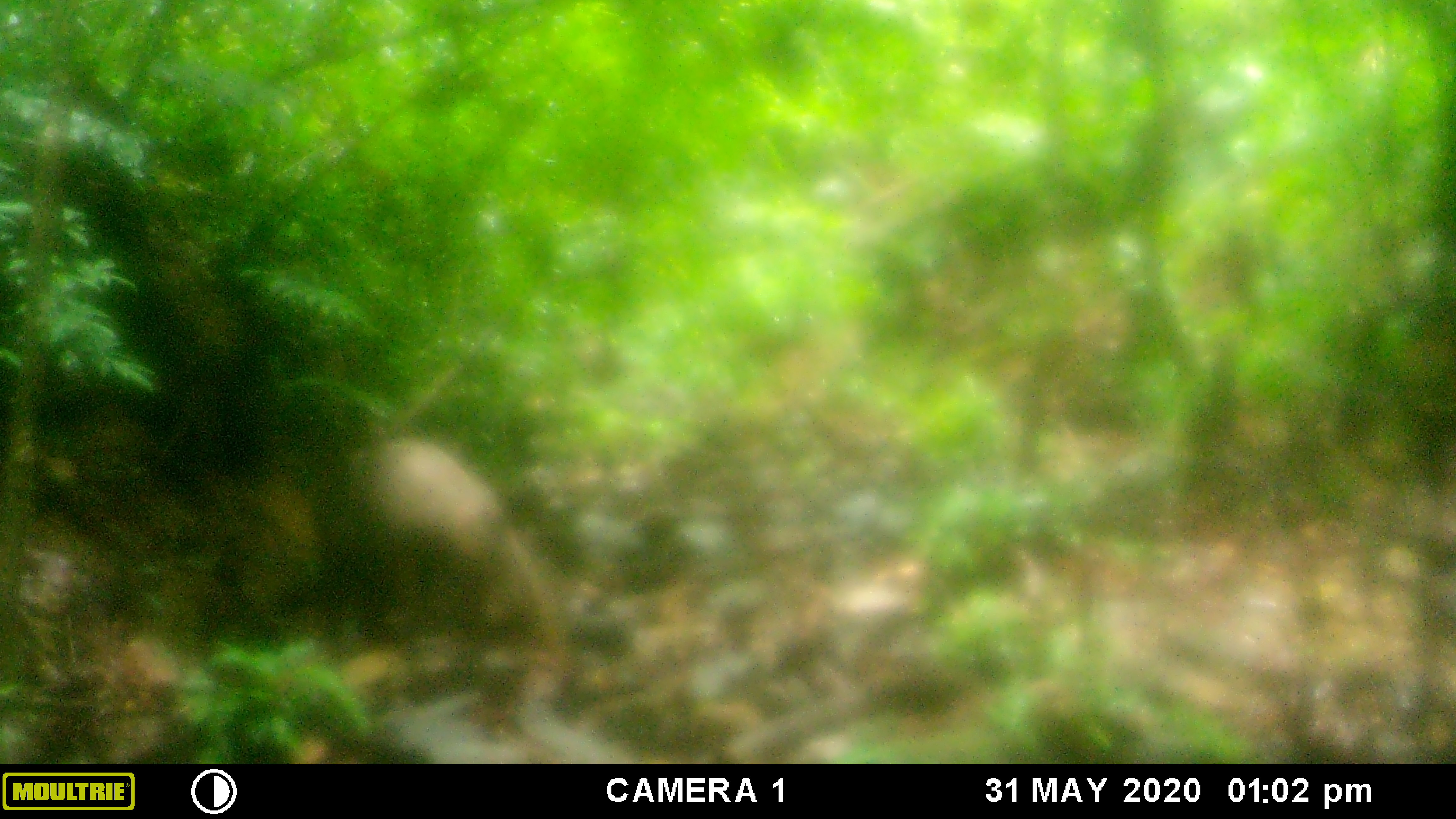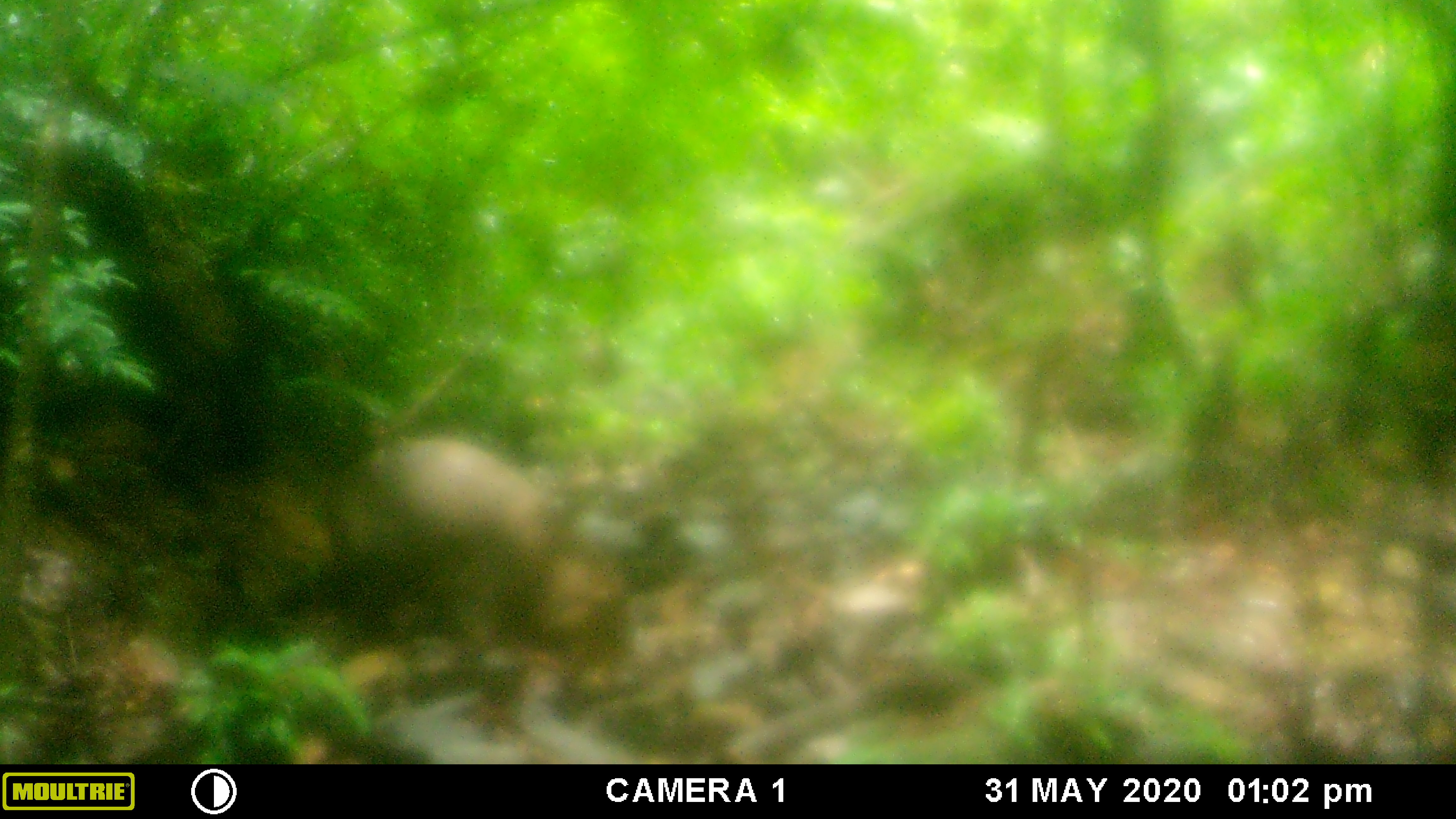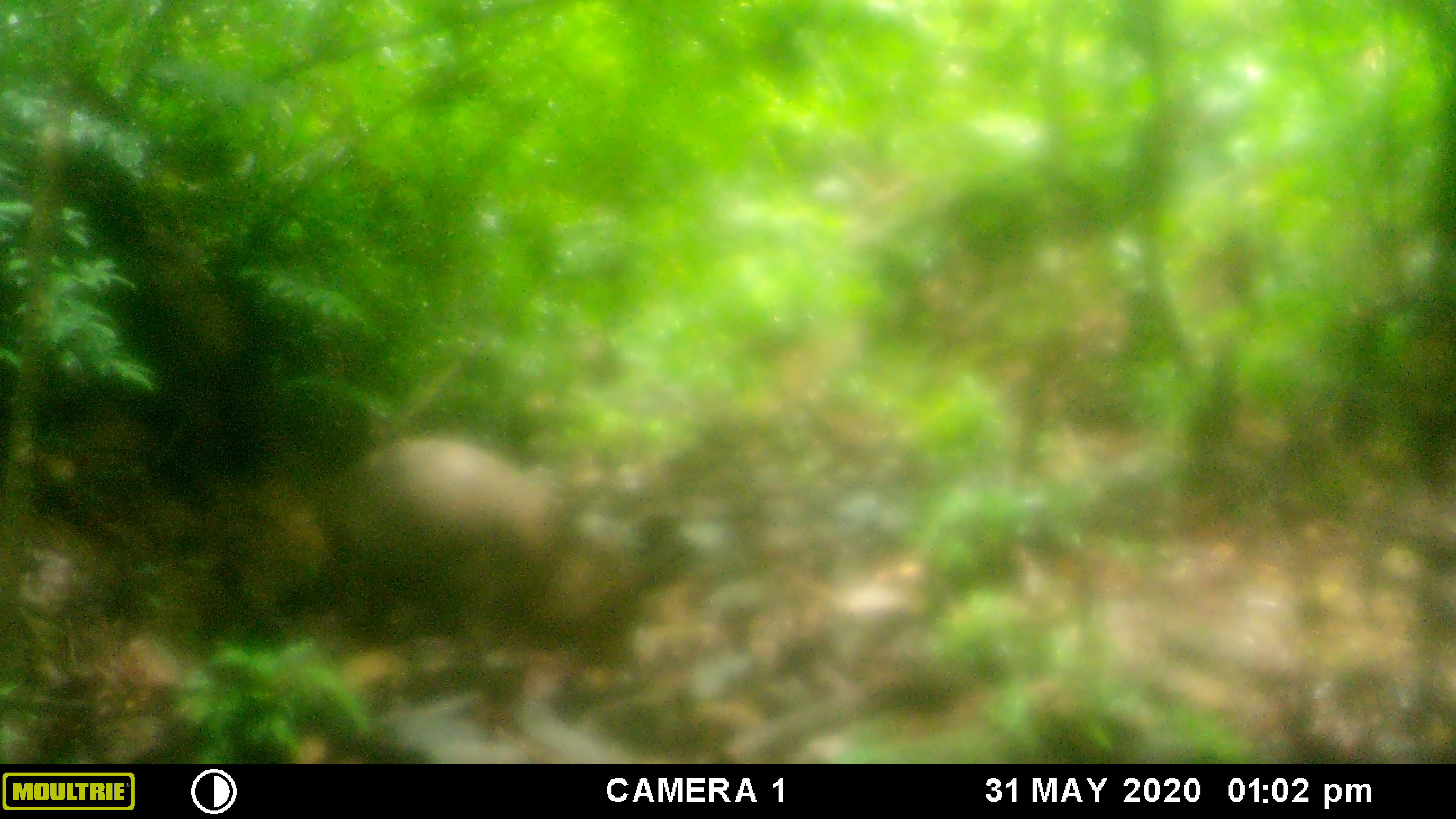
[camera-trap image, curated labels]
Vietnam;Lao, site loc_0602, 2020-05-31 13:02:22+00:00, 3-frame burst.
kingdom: Animalia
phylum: Chordata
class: Mammalia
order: Artiodactyla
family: Suidae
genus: Sus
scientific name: Sus scrofa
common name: eurasian wild pig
Eurasian wild pig (Sus scrofa). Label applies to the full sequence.